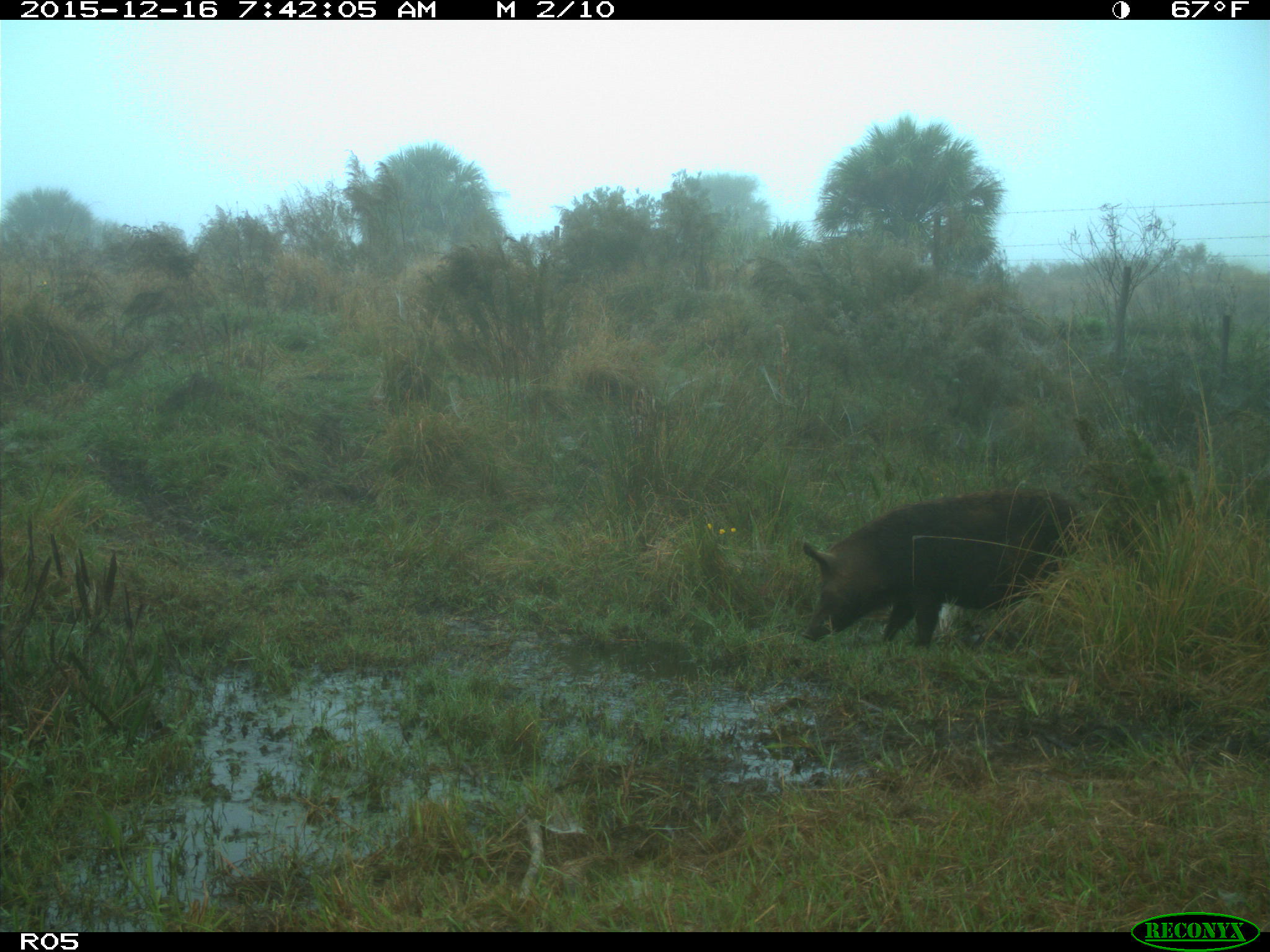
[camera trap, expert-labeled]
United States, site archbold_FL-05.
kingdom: Animalia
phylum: Chordata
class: Mammalia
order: Artiodactyla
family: Suidae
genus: Sus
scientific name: Sus scrofa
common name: wild boar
Sus scrofa (wild boar).